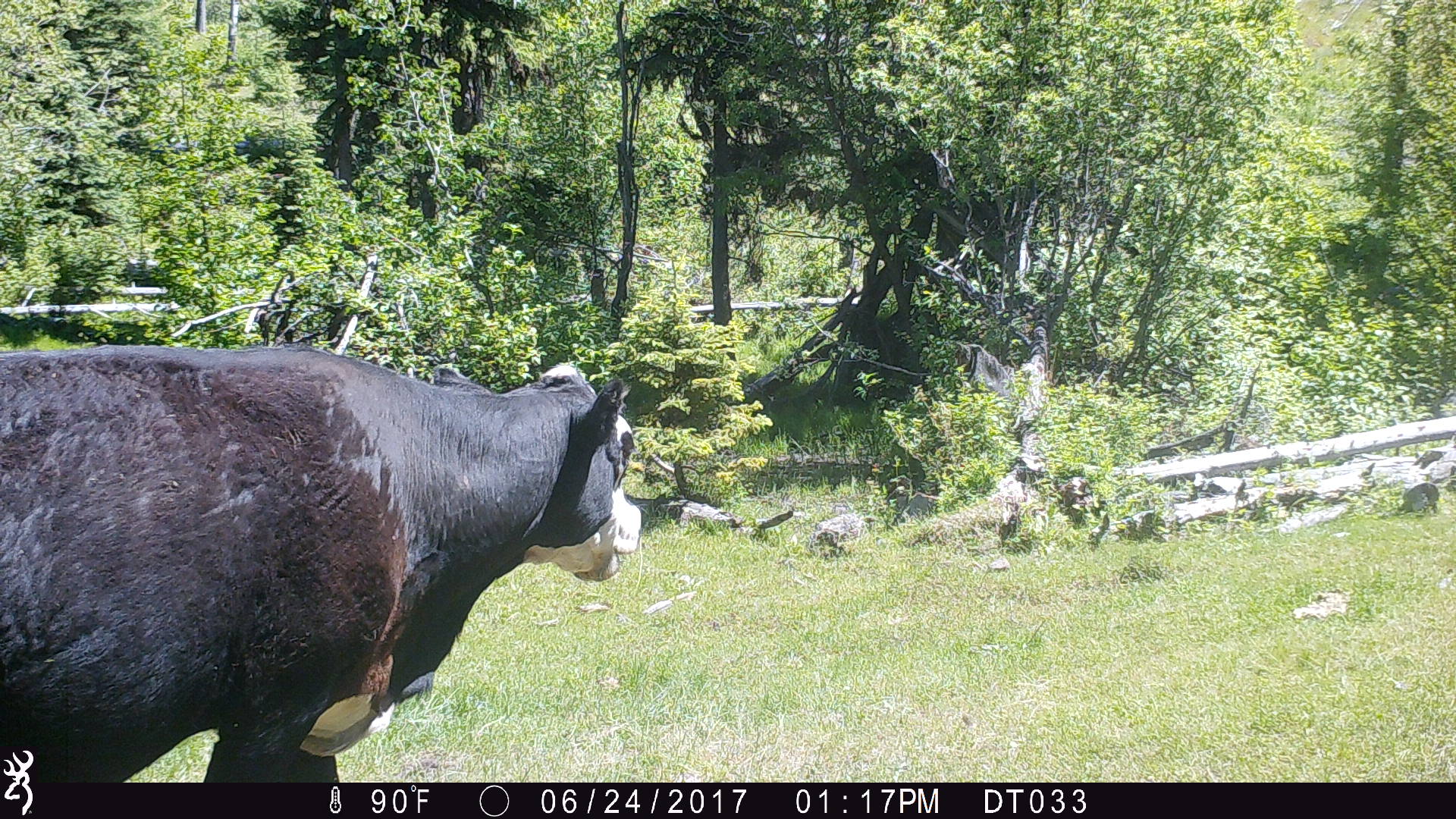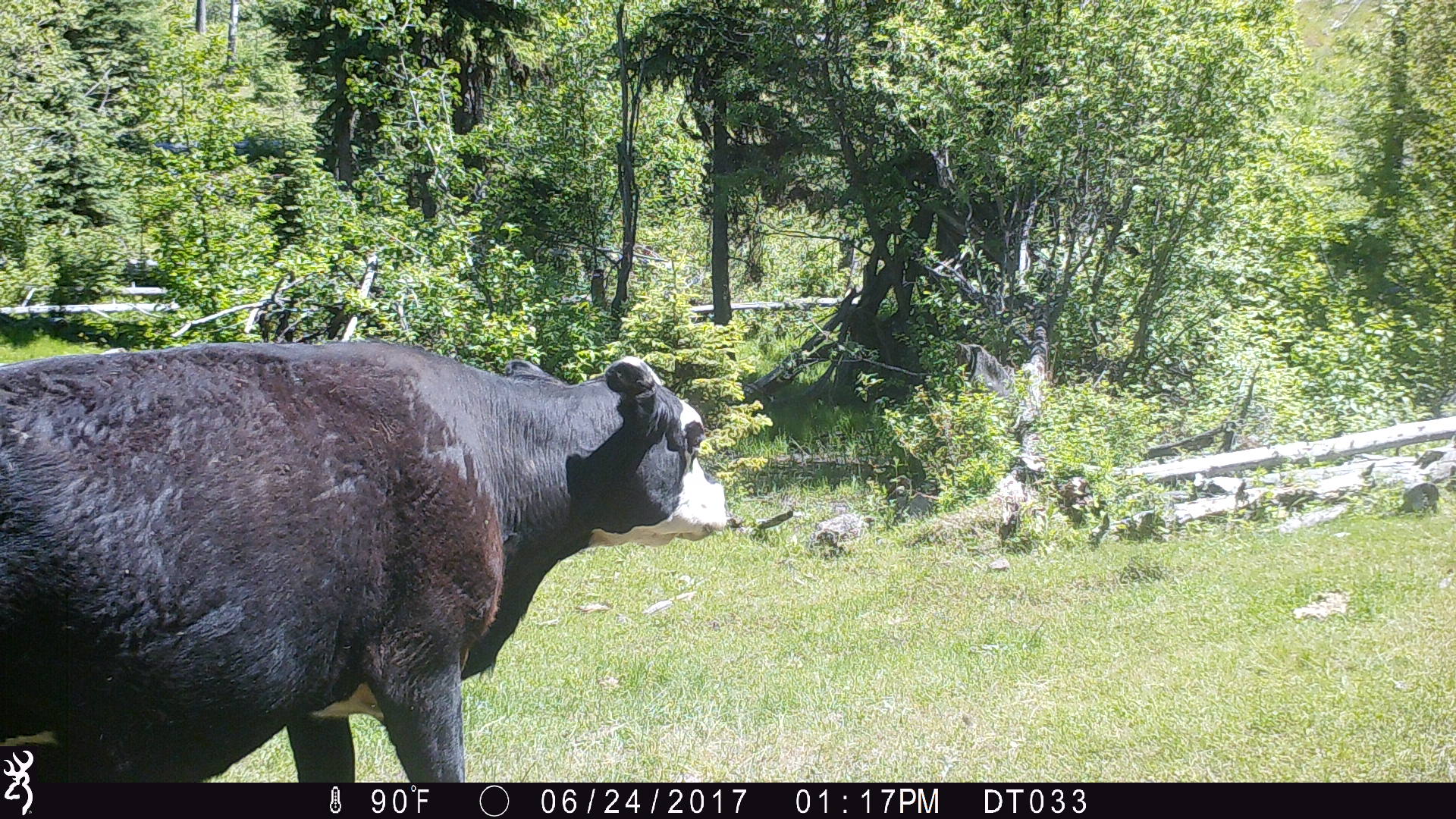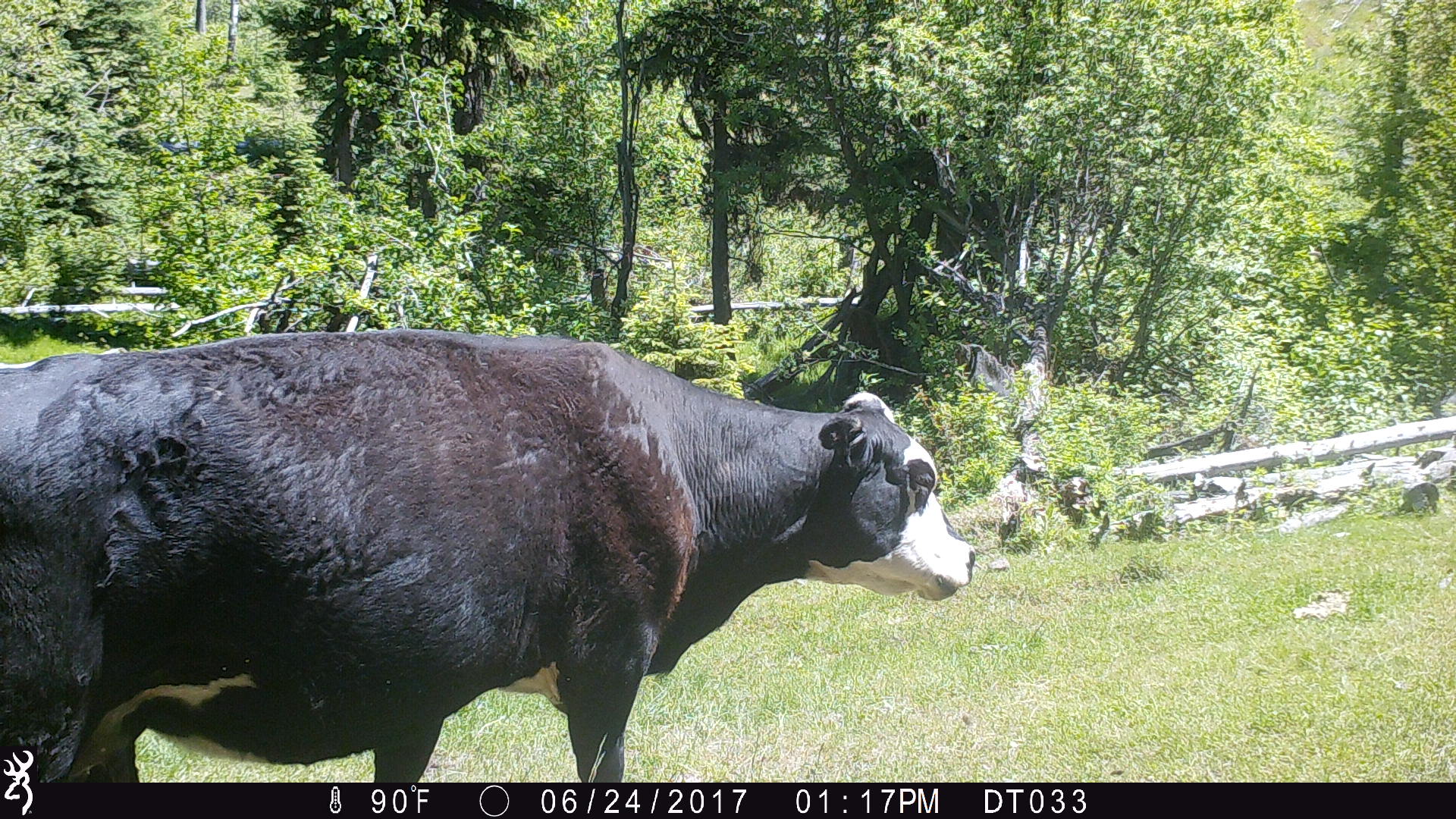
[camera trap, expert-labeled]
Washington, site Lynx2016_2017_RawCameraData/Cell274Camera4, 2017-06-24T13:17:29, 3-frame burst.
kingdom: Animalia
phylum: Chordata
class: Mammalia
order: Artiodactyla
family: Bovidae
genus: Bos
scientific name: Bos taurus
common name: domestic cattle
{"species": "domestic cattle (Bos taurus)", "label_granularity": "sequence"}